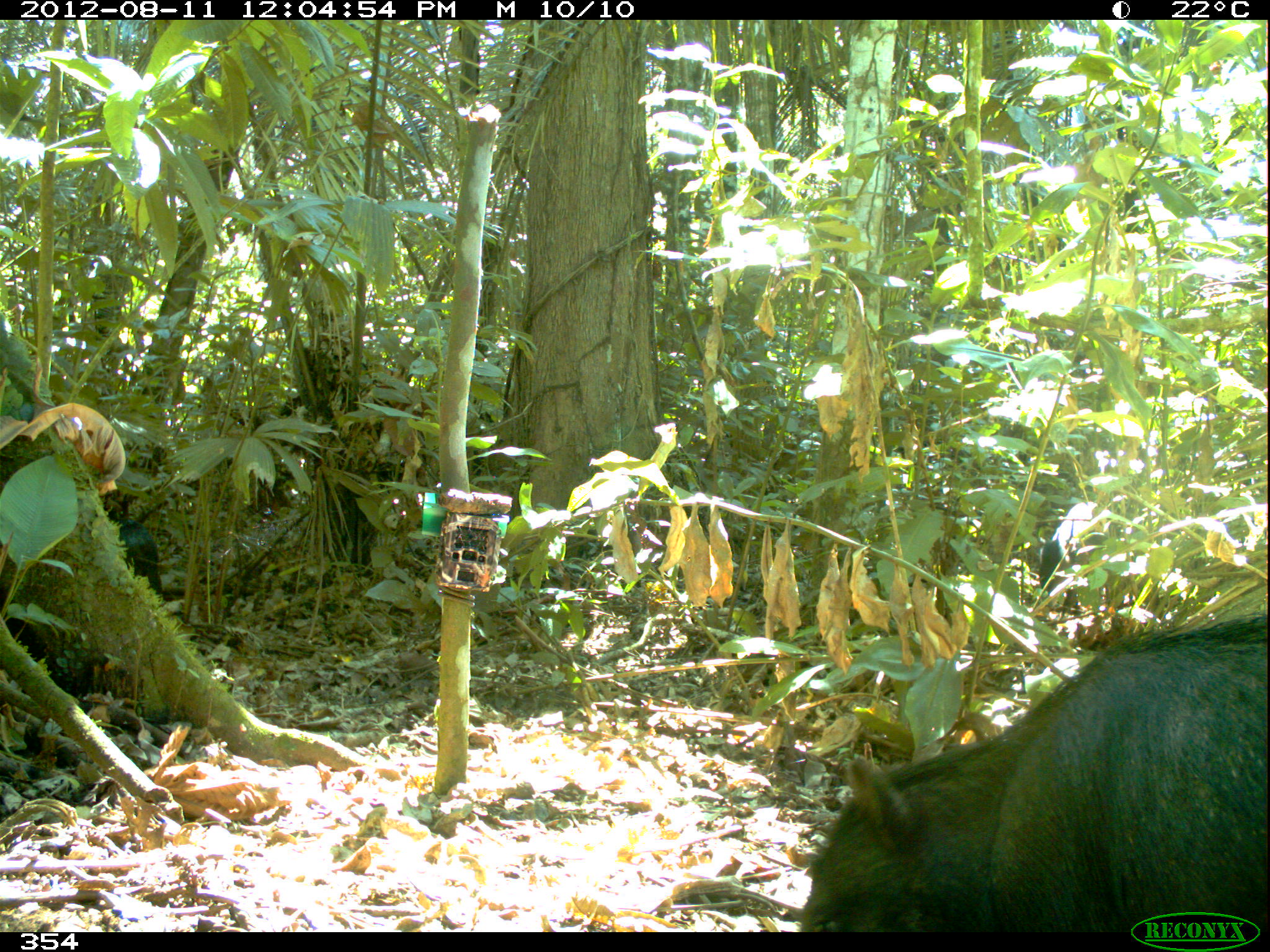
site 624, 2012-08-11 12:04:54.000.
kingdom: Animalia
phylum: Chordata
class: Mammalia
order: Artiodactyla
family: Tayassuidae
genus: Tayassu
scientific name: Tayassu pecari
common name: white-lipped peccary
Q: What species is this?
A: Tayassu pecari (white-lipped peccary).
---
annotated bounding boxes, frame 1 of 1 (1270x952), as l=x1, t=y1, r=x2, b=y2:
tayassu pecari: l=800, t=613, r=1266, b=931; l=1035, t=504, r=1144, b=607; l=112, t=519, r=162, b=594